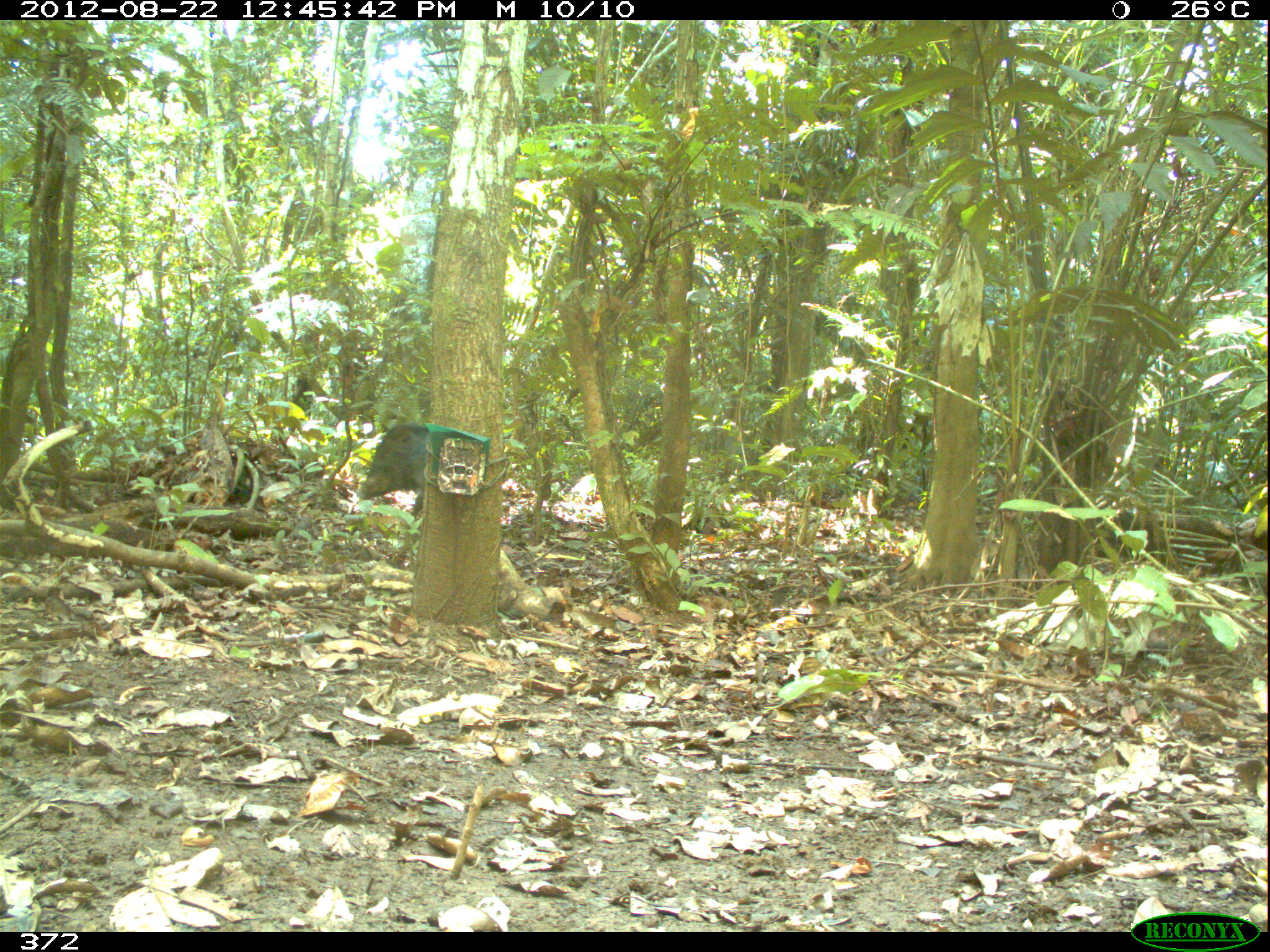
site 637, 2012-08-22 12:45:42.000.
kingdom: Animalia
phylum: Chordata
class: Mammalia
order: Artiodactyla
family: Tayassuidae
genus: Tayassu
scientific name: Tayassu pecari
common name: white-lipped peccary